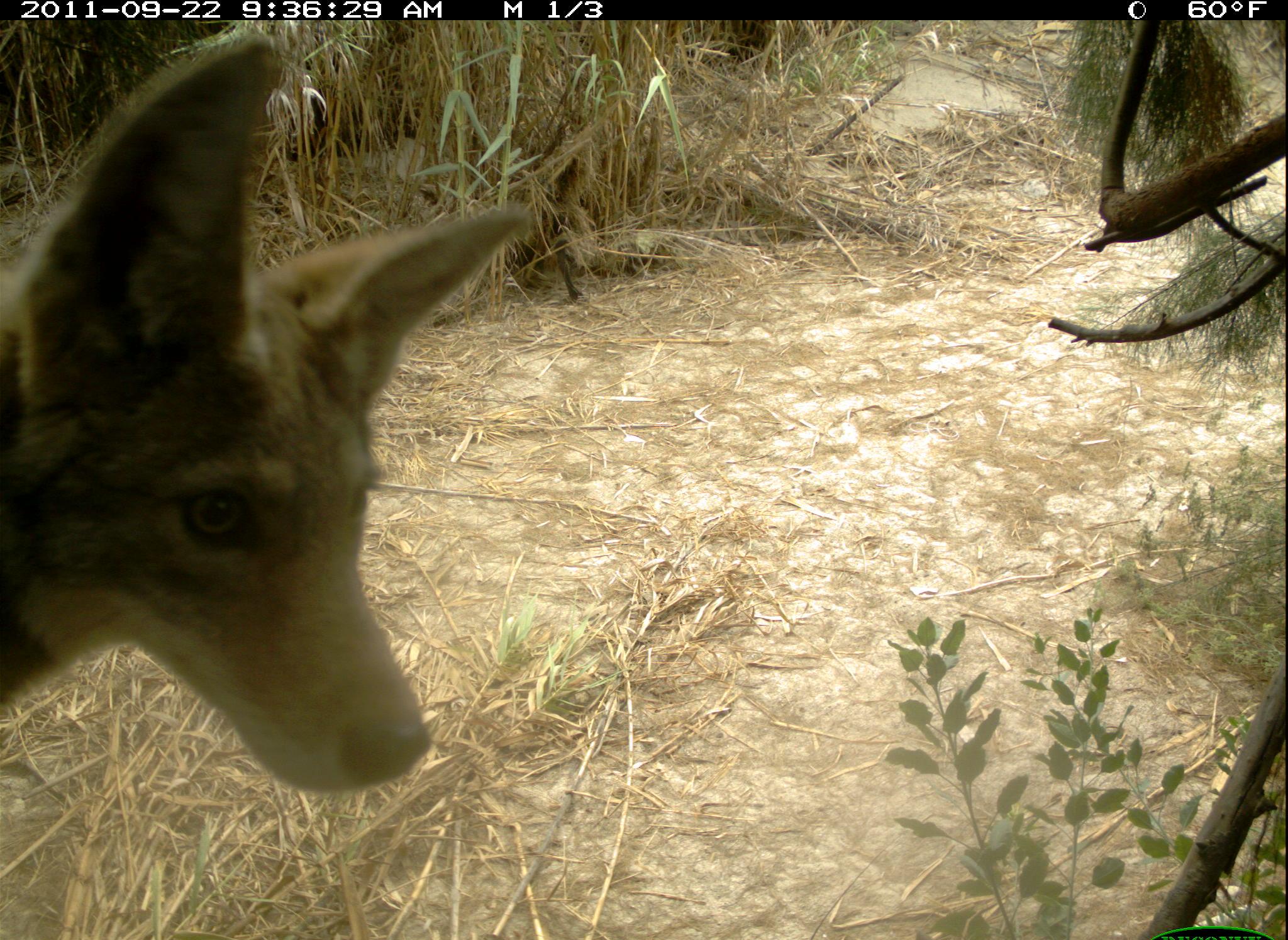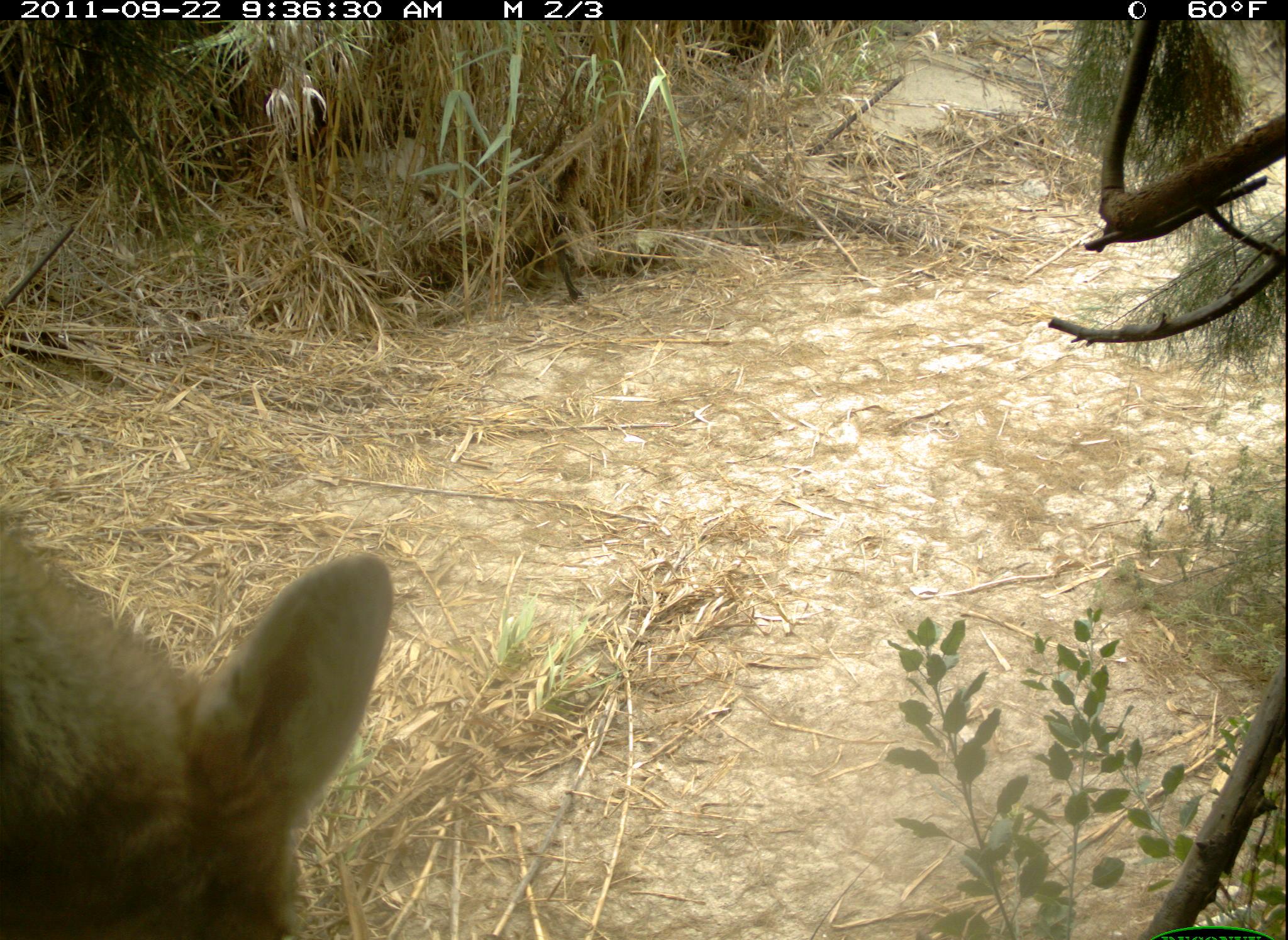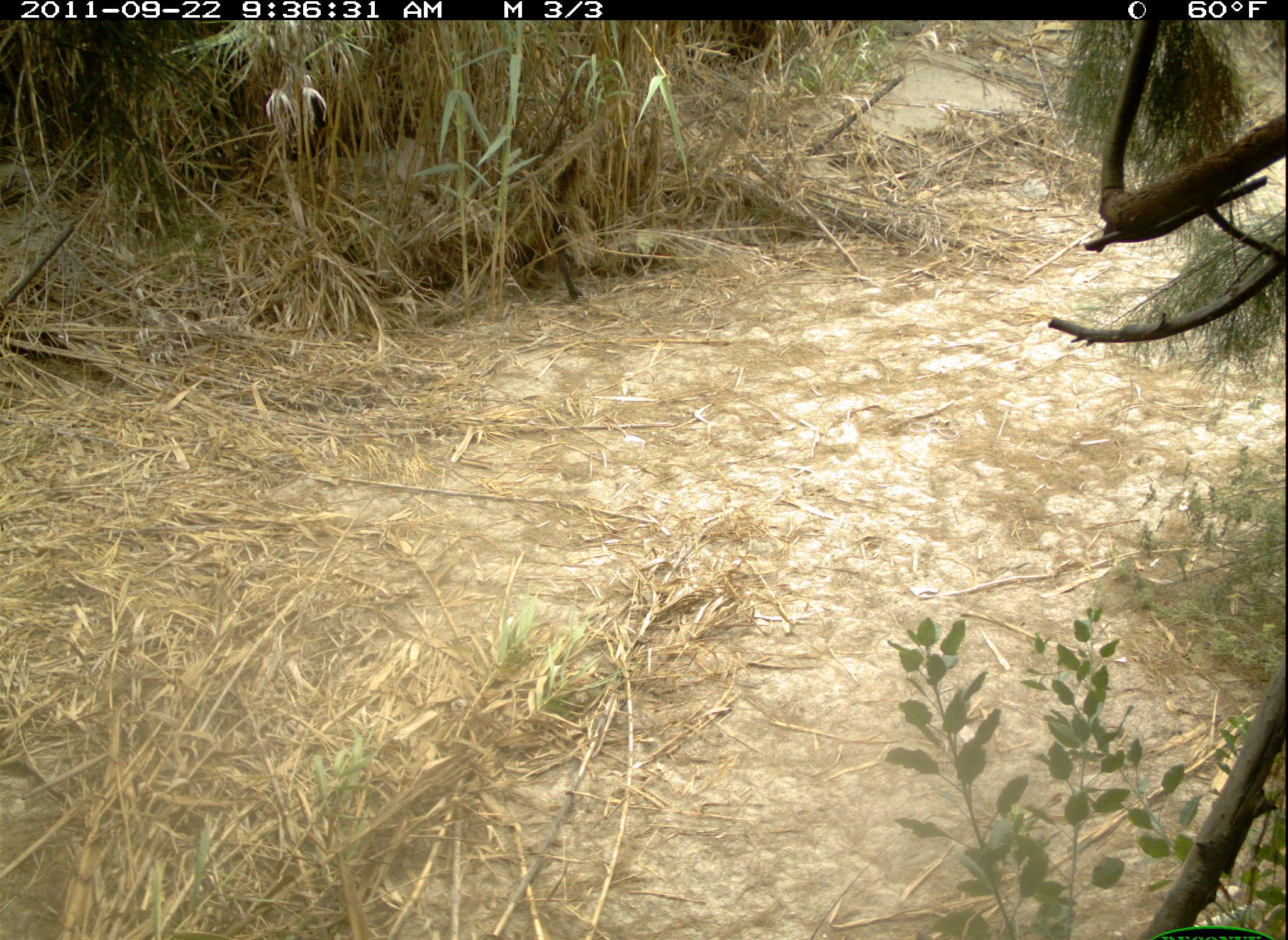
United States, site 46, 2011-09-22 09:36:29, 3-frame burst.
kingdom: Animalia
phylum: Chordata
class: Mammalia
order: Carnivora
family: Canidae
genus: Canis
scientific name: Canis latrans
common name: coyote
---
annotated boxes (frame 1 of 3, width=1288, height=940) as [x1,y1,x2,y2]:
coyote: [6,32,554,839]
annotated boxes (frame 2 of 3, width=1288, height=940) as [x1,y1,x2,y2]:
coyote: [13,486,402,933]